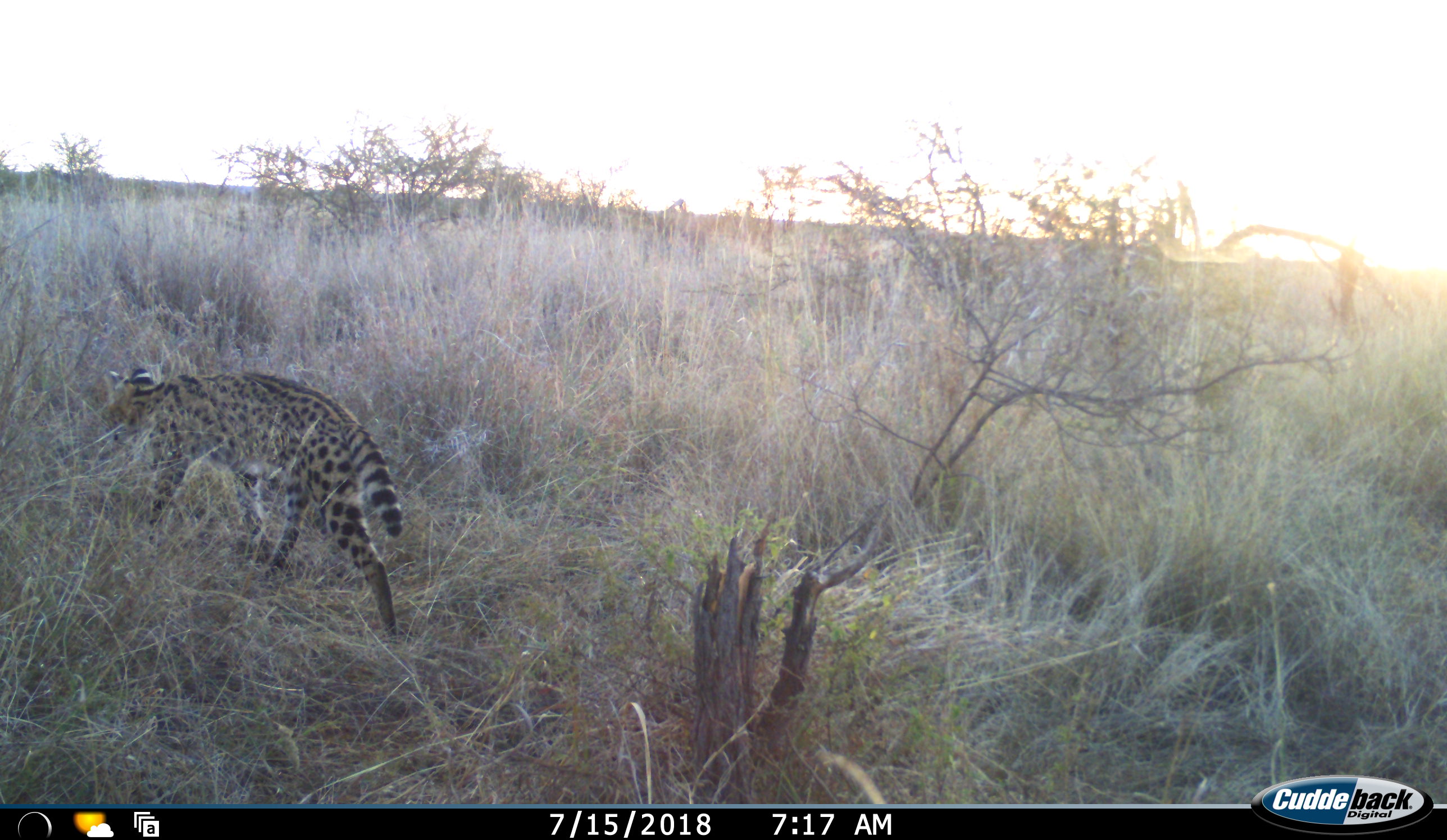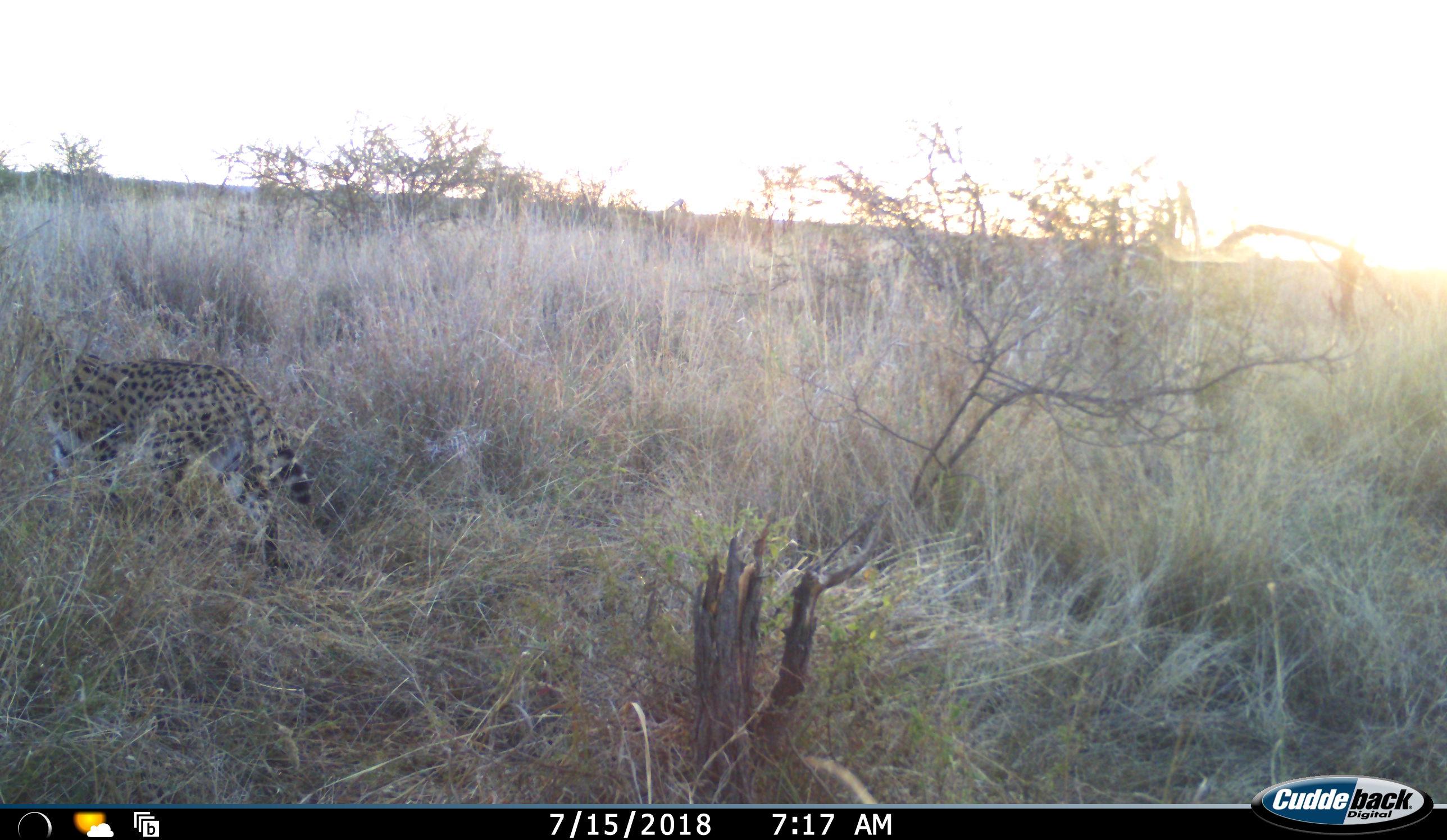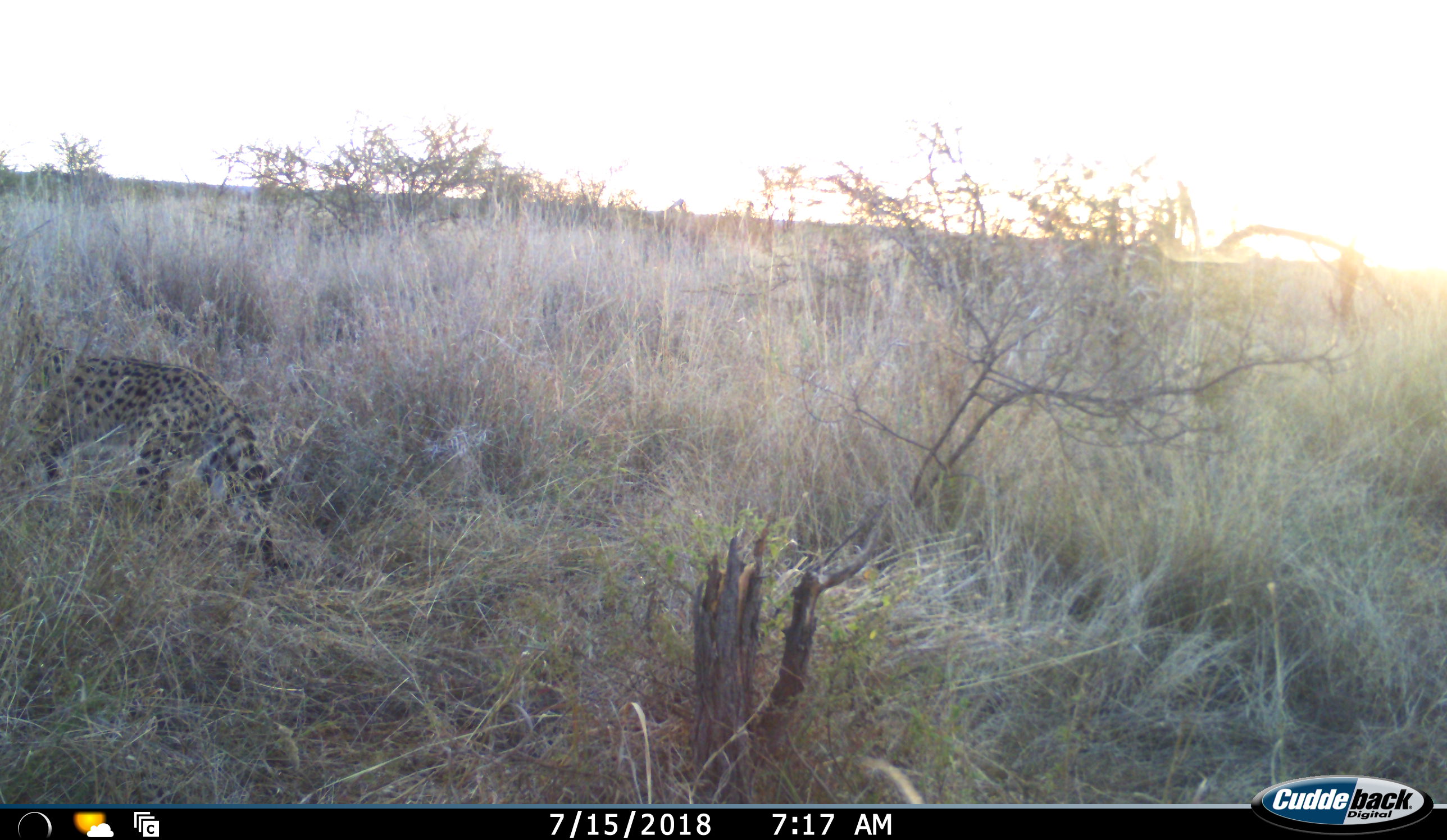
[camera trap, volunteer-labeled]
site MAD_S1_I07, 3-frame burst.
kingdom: Animalia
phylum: Chordata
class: Mammalia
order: Carnivora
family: Felidae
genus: Leptailurus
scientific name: Leptailurus serval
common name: serval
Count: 1.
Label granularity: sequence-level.